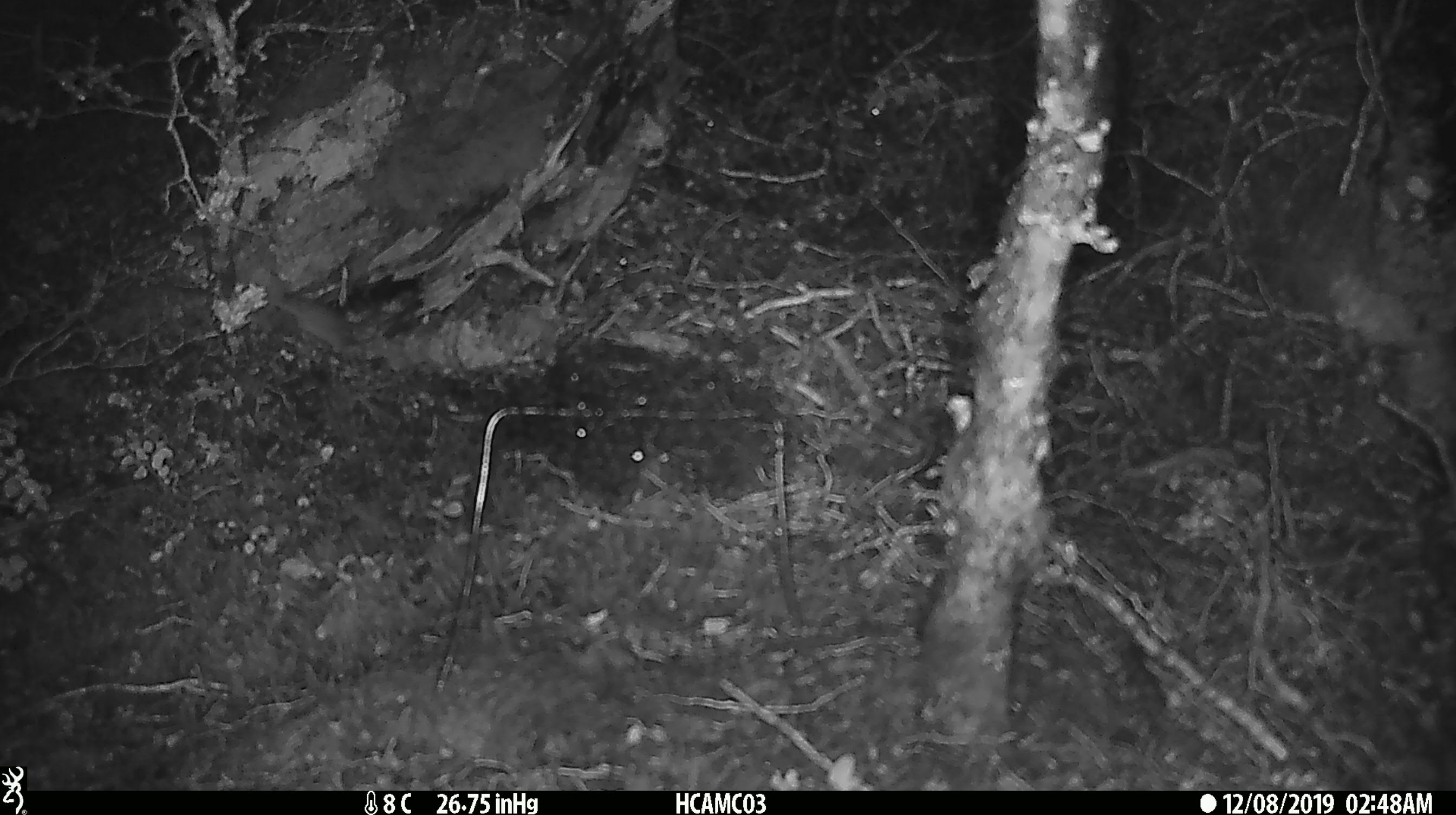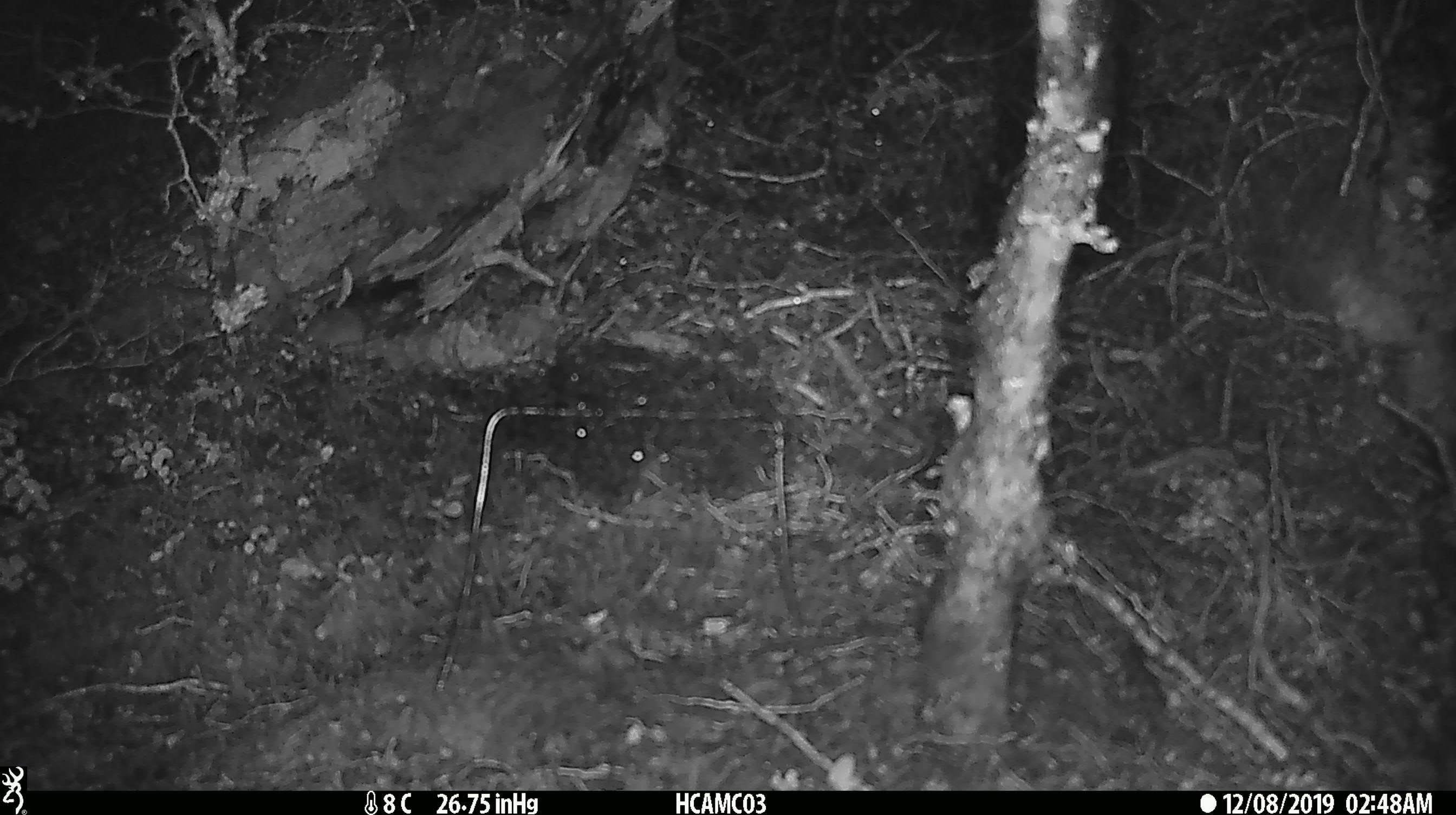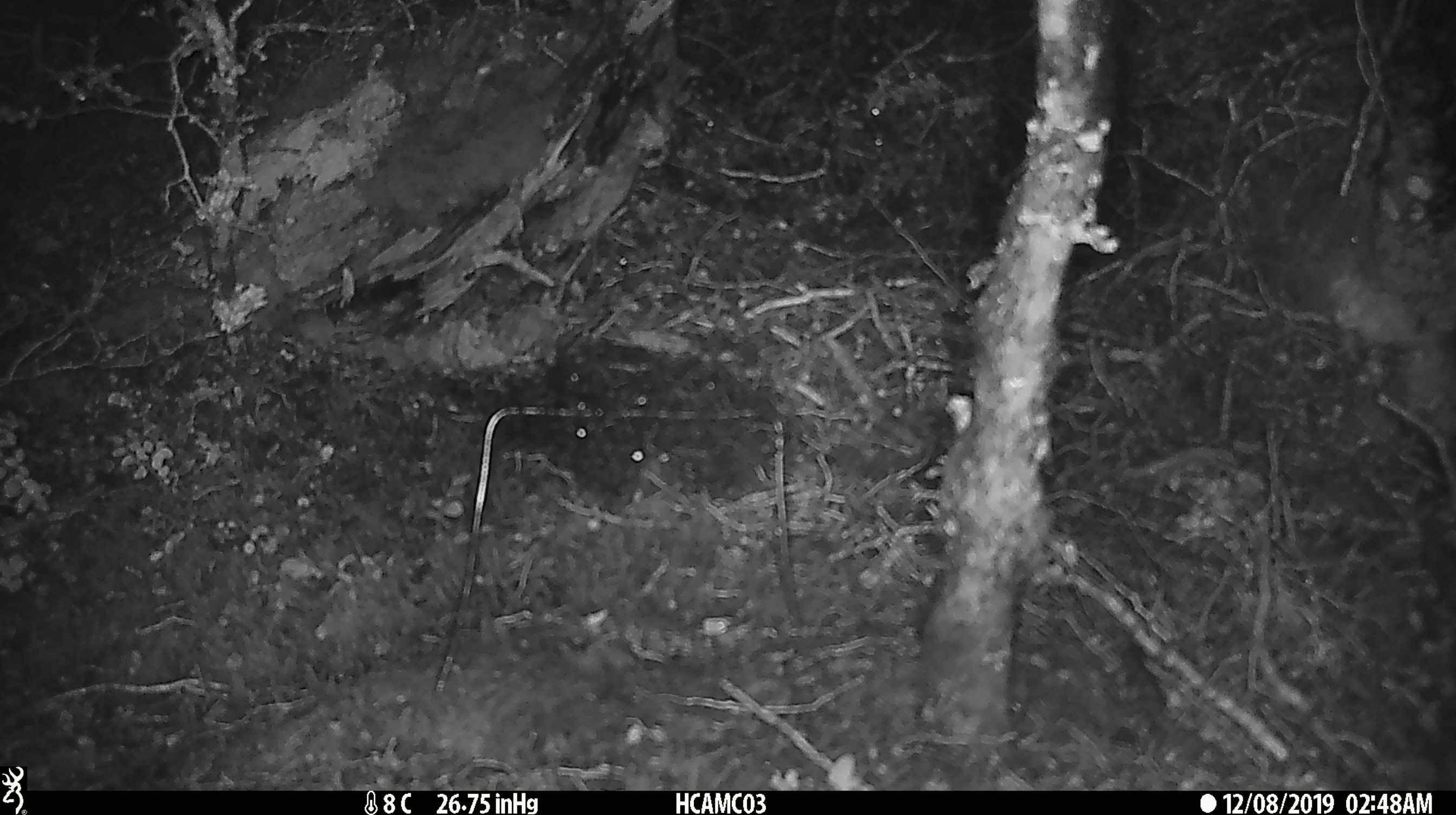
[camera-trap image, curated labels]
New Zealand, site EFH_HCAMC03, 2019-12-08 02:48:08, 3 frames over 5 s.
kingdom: Animalia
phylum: Chordata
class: Mammalia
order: Rodentia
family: Muridae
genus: Mus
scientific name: Mus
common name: mouse